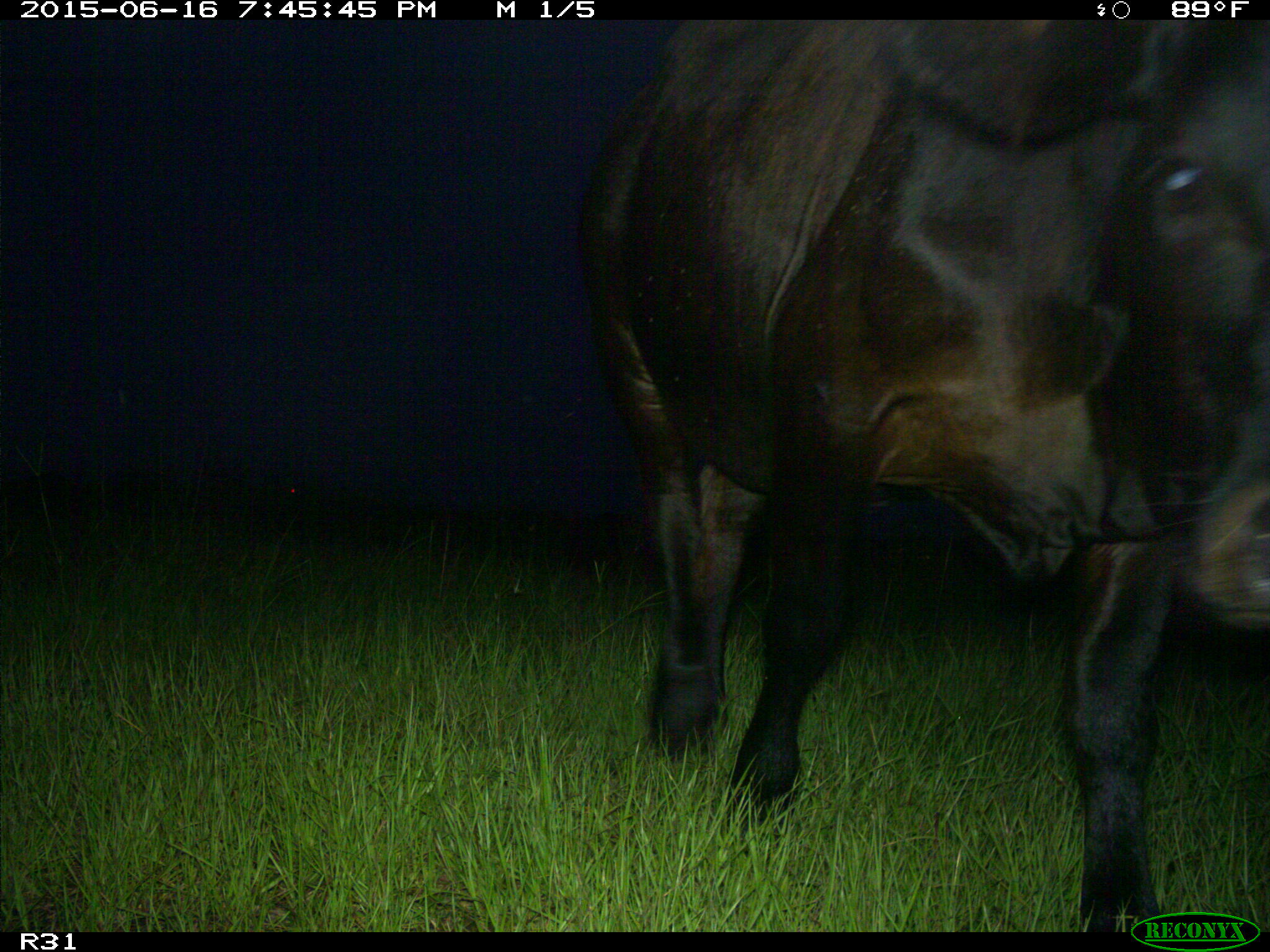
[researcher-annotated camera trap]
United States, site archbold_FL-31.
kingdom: Animalia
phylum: Chordata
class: Mammalia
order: Artiodactyla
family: Bovidae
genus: Bos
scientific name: Bos taurus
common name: domestic cow